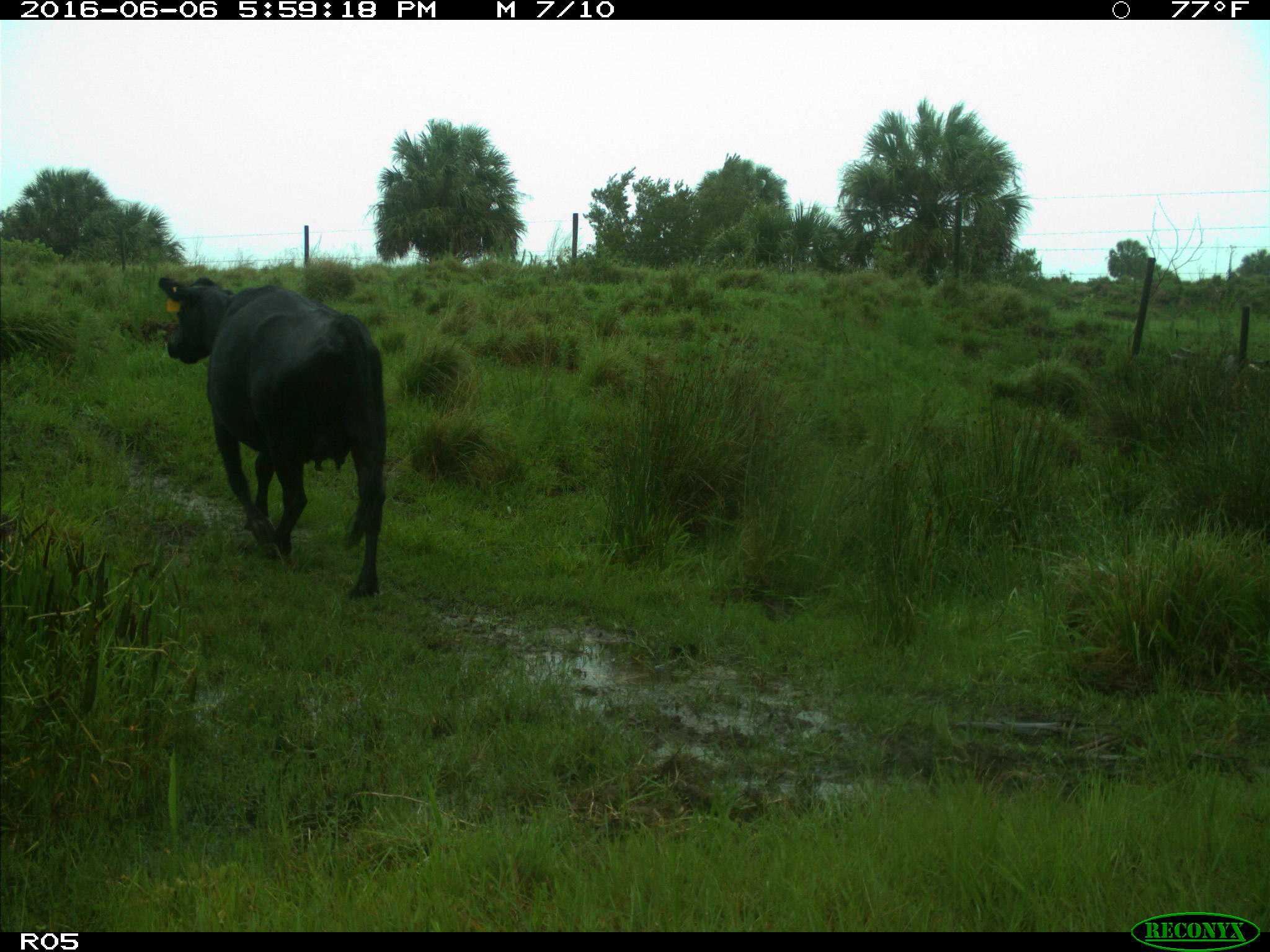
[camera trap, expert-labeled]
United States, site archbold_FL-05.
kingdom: Animalia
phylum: Chordata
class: Mammalia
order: Artiodactyla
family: Bovidae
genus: Bos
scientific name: Bos taurus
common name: domestic cow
Bos taurus (domestic cow).